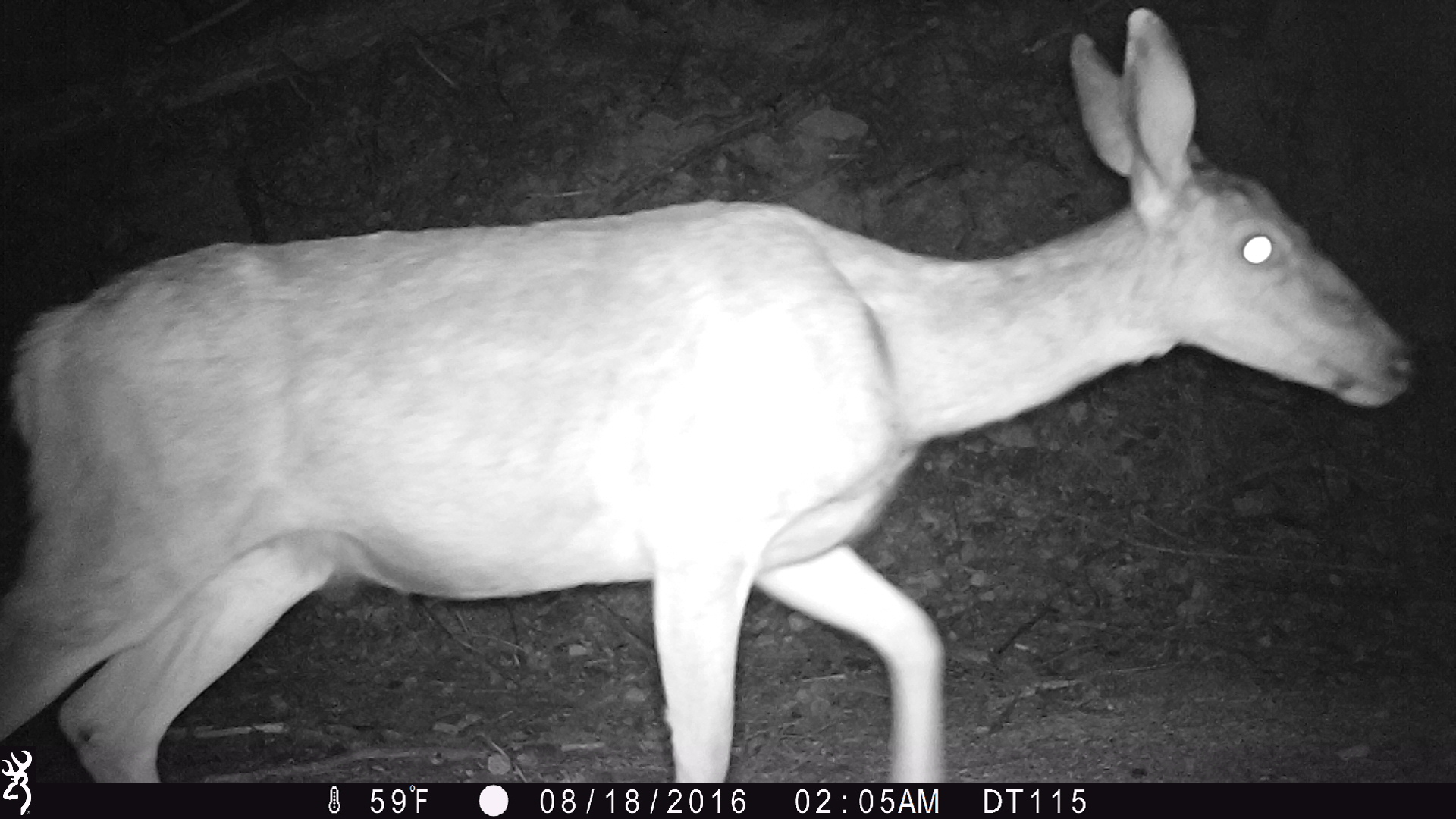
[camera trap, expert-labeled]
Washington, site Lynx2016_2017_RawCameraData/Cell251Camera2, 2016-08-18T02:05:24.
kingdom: Animalia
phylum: Chordata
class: Mammalia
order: Artiodactyla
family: Cervidae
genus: Odocoileus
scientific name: Odocoileus hemionus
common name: mule deer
Odocoileus hemionus (mule deer). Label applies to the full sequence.